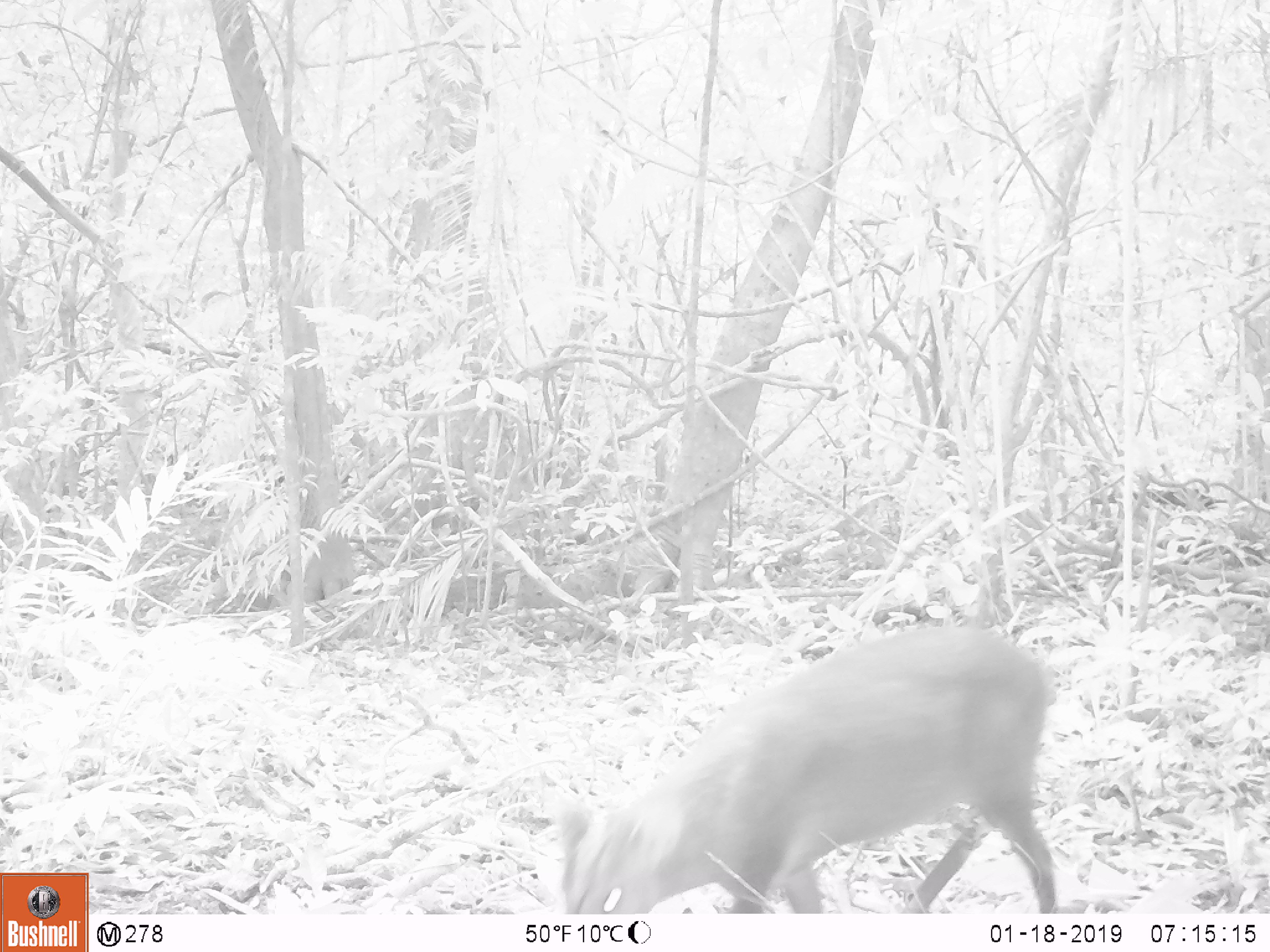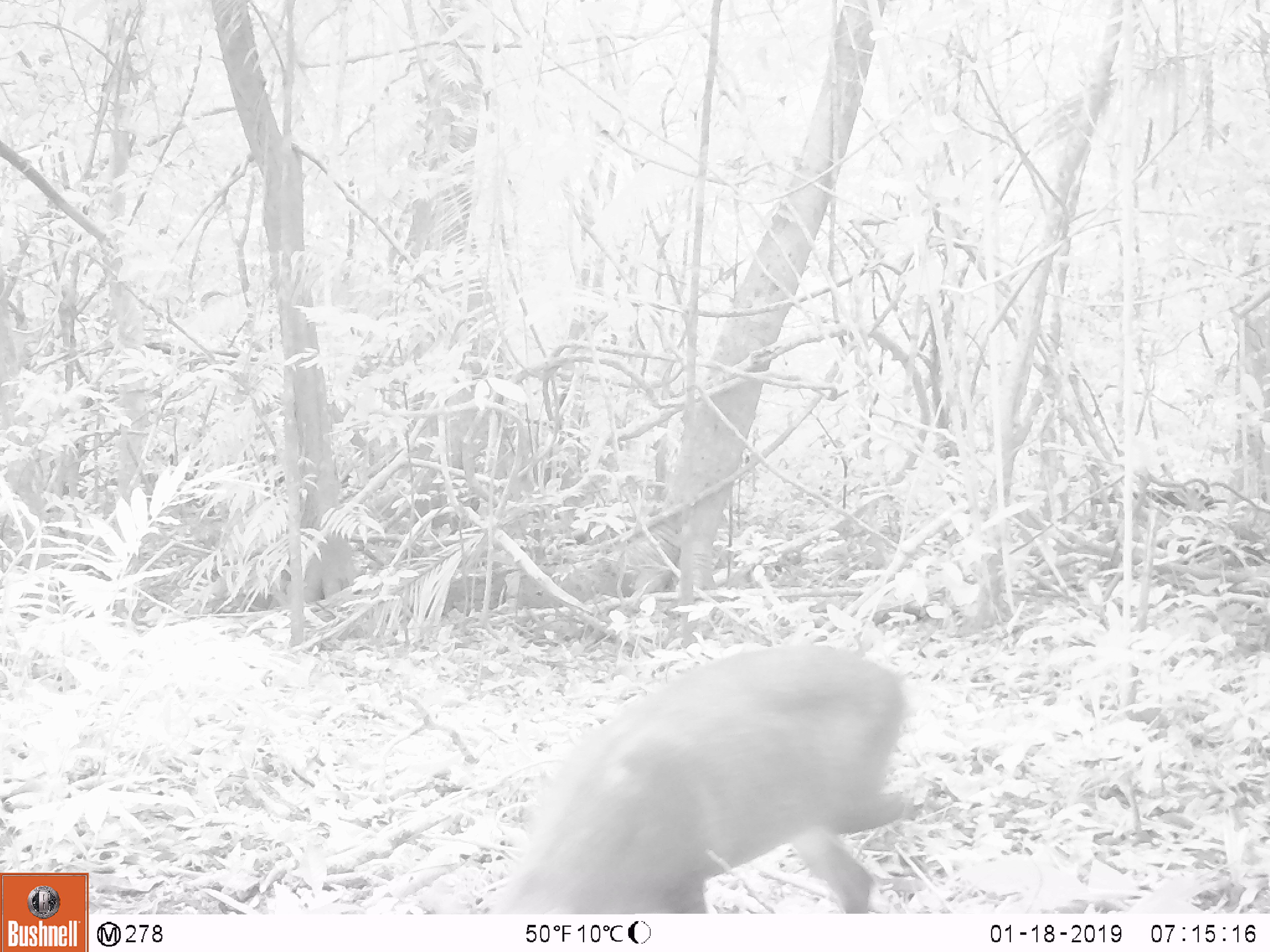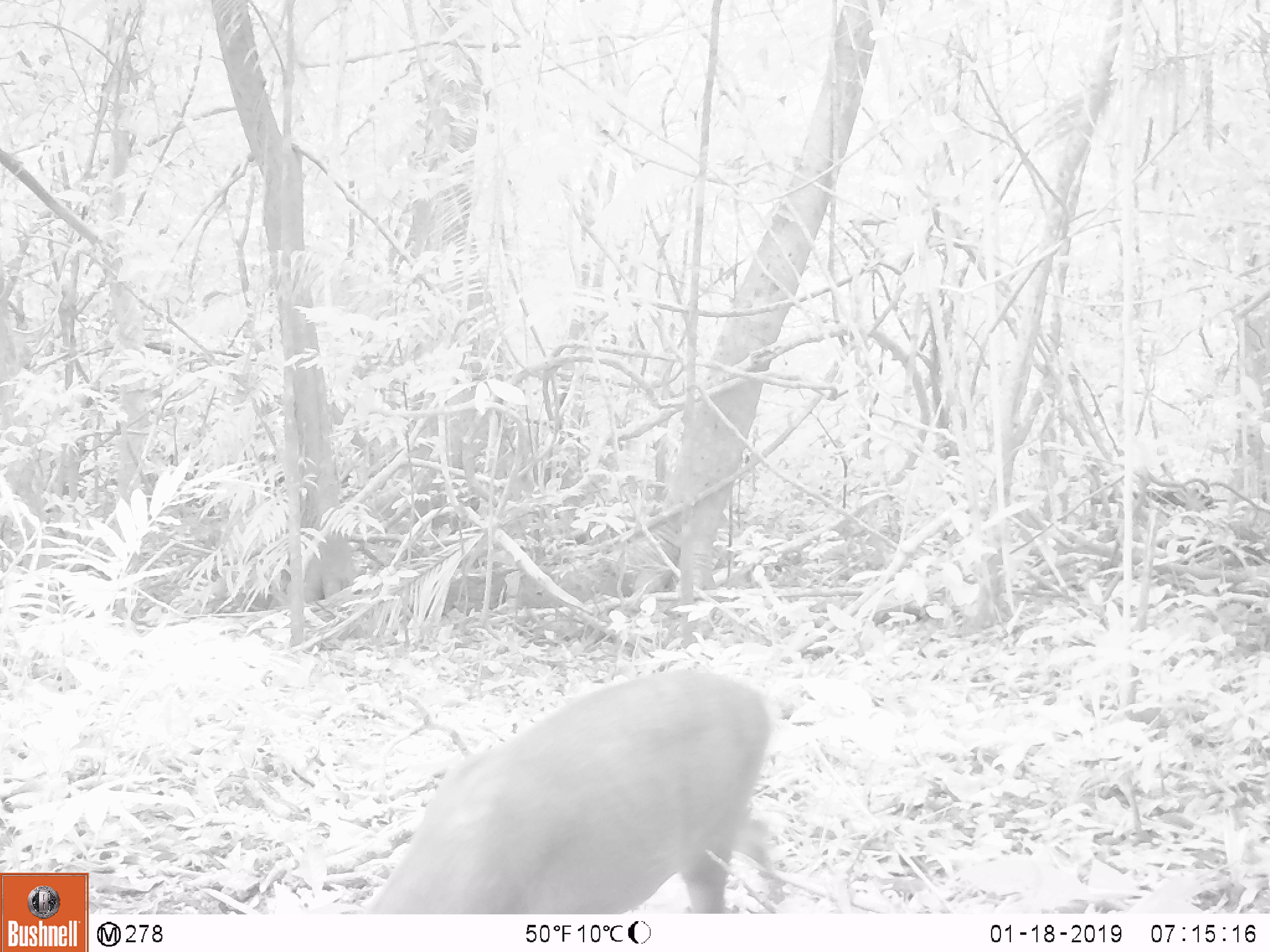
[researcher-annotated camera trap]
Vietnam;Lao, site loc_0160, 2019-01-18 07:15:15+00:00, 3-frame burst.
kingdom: Animalia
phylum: Chordata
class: Mammalia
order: Artiodactyla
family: Cervidae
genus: Muntiacus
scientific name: Muntiacus vuquangensis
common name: large-antlered muntjac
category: large antlered muntjac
Large antlered muntjac (large-antlered muntjac) (Muntiacus vuquangensis). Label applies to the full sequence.